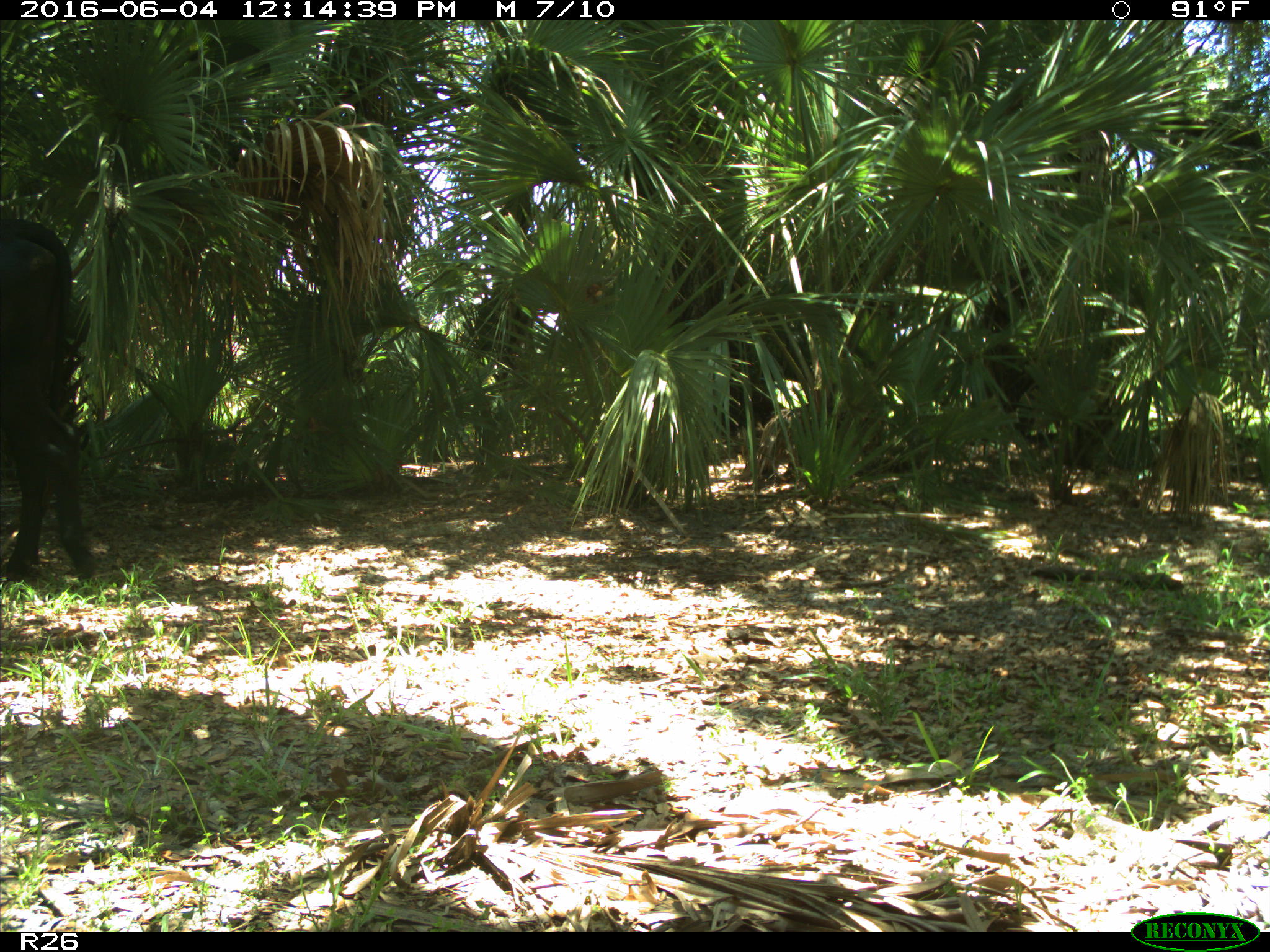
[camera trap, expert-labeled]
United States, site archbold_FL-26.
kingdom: Animalia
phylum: Chordata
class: Mammalia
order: Artiodactyla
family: Bovidae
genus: Bos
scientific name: Bos taurus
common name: domestic cow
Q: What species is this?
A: Bos taurus (domestic cow).